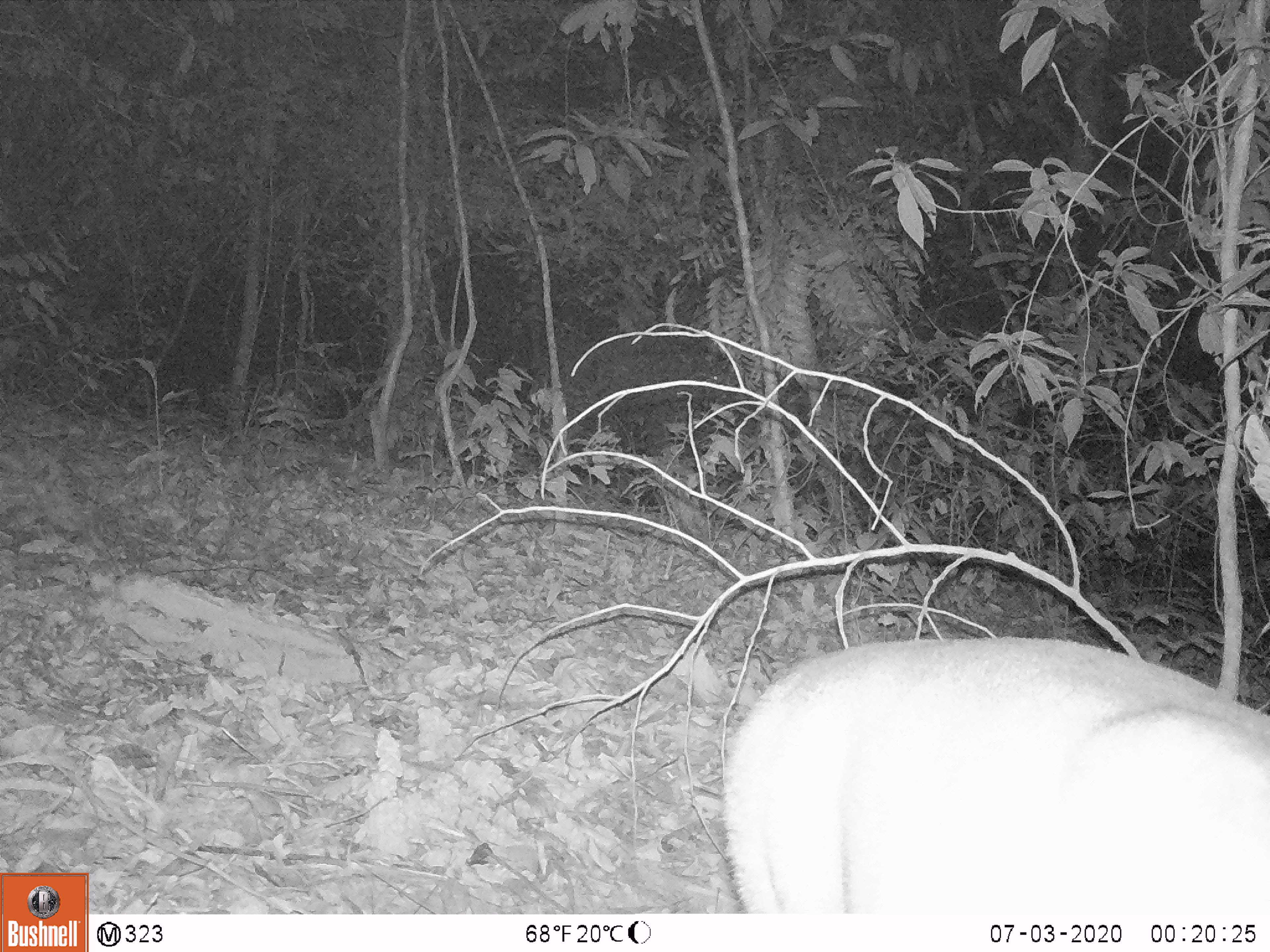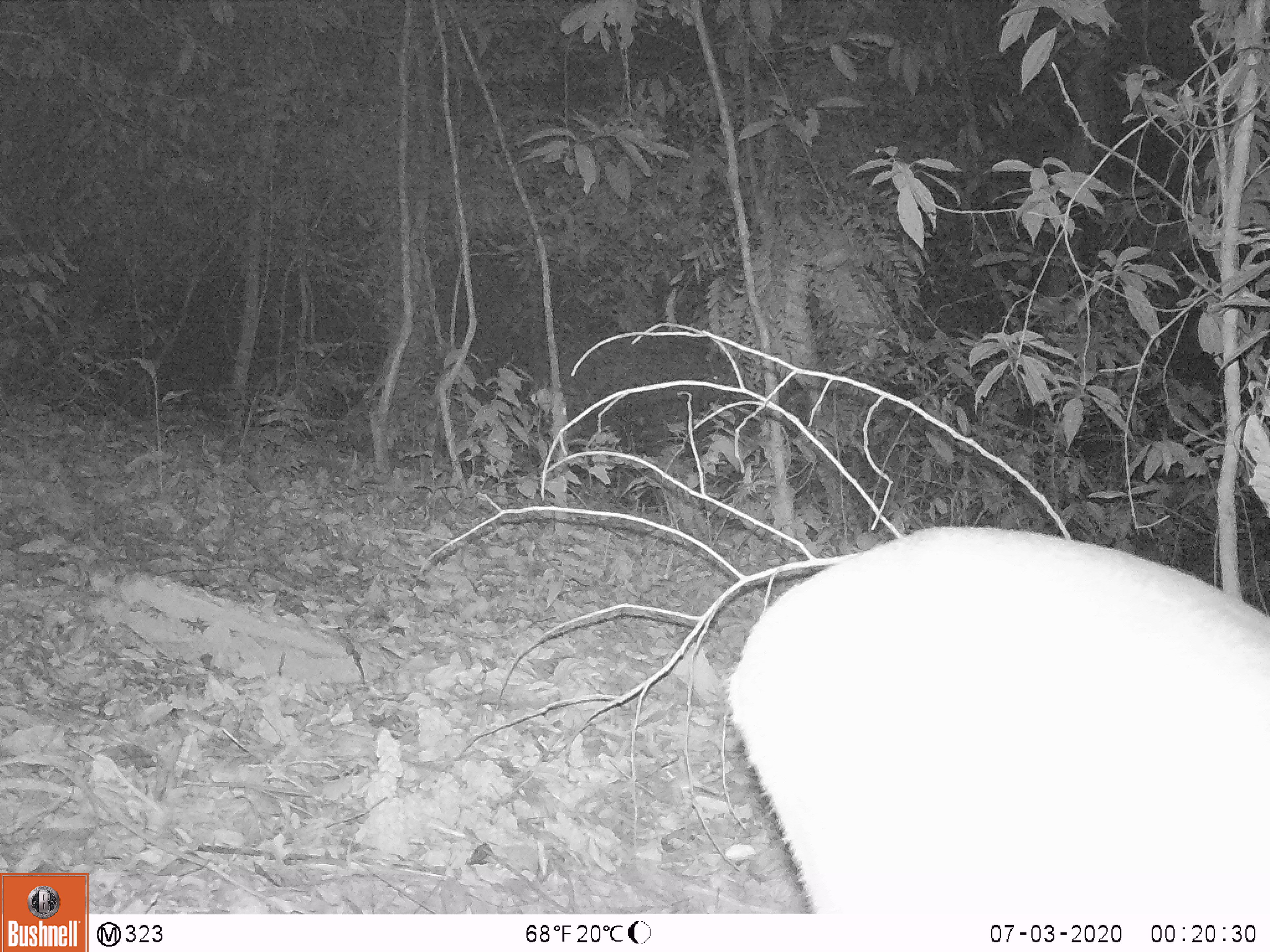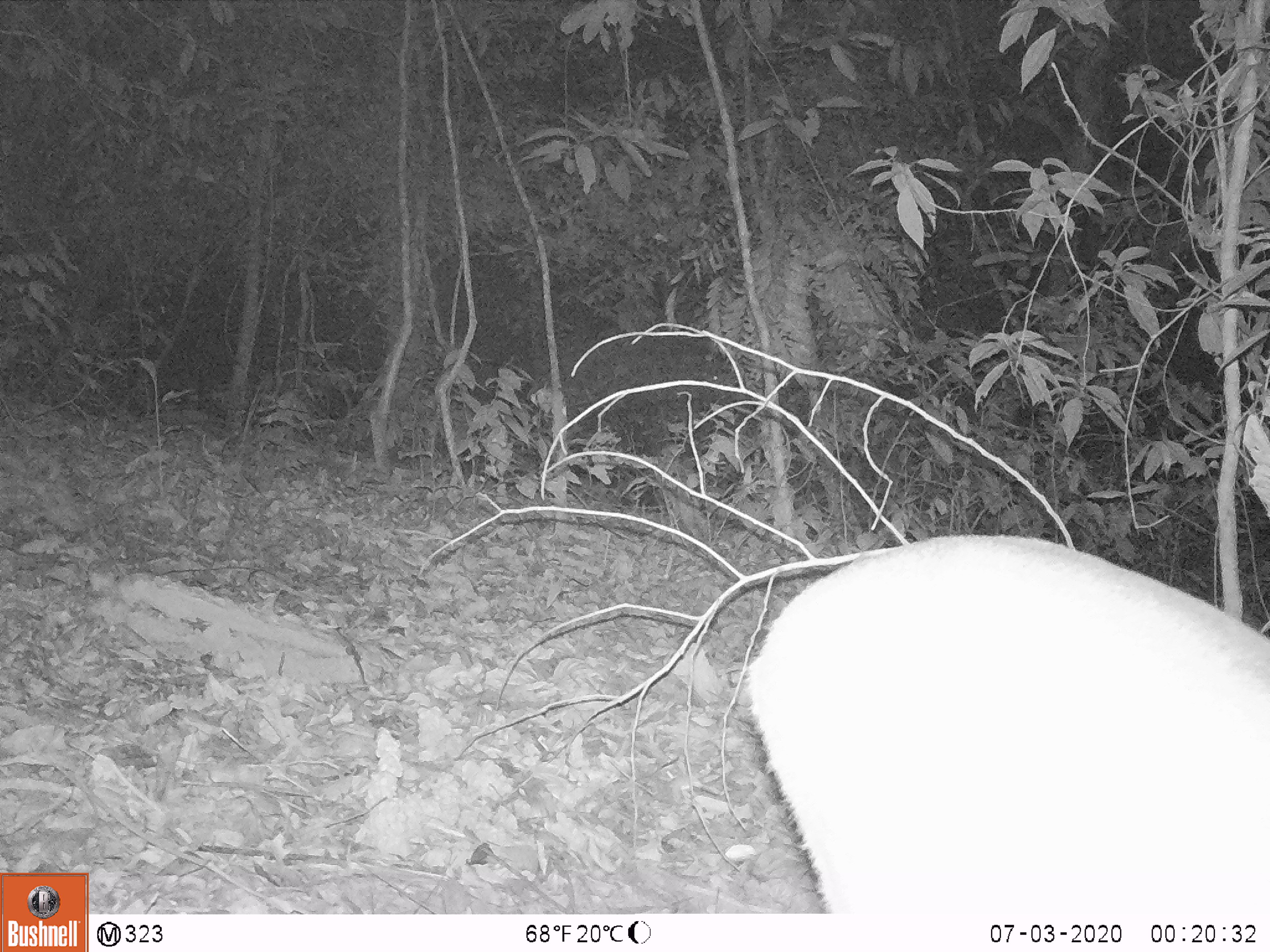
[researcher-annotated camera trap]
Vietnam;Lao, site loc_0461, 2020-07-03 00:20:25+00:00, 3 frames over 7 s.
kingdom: Animalia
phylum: Chordata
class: Mammalia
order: Artiodactyla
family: Cervidae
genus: Muntiacus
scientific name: Muntiacus vuquangensis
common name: large-antlered muntjac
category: large antlered muntjac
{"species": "large antlered muntjac (large-antlered muntjac) (Muntiacus vuquangensis)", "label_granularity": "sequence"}